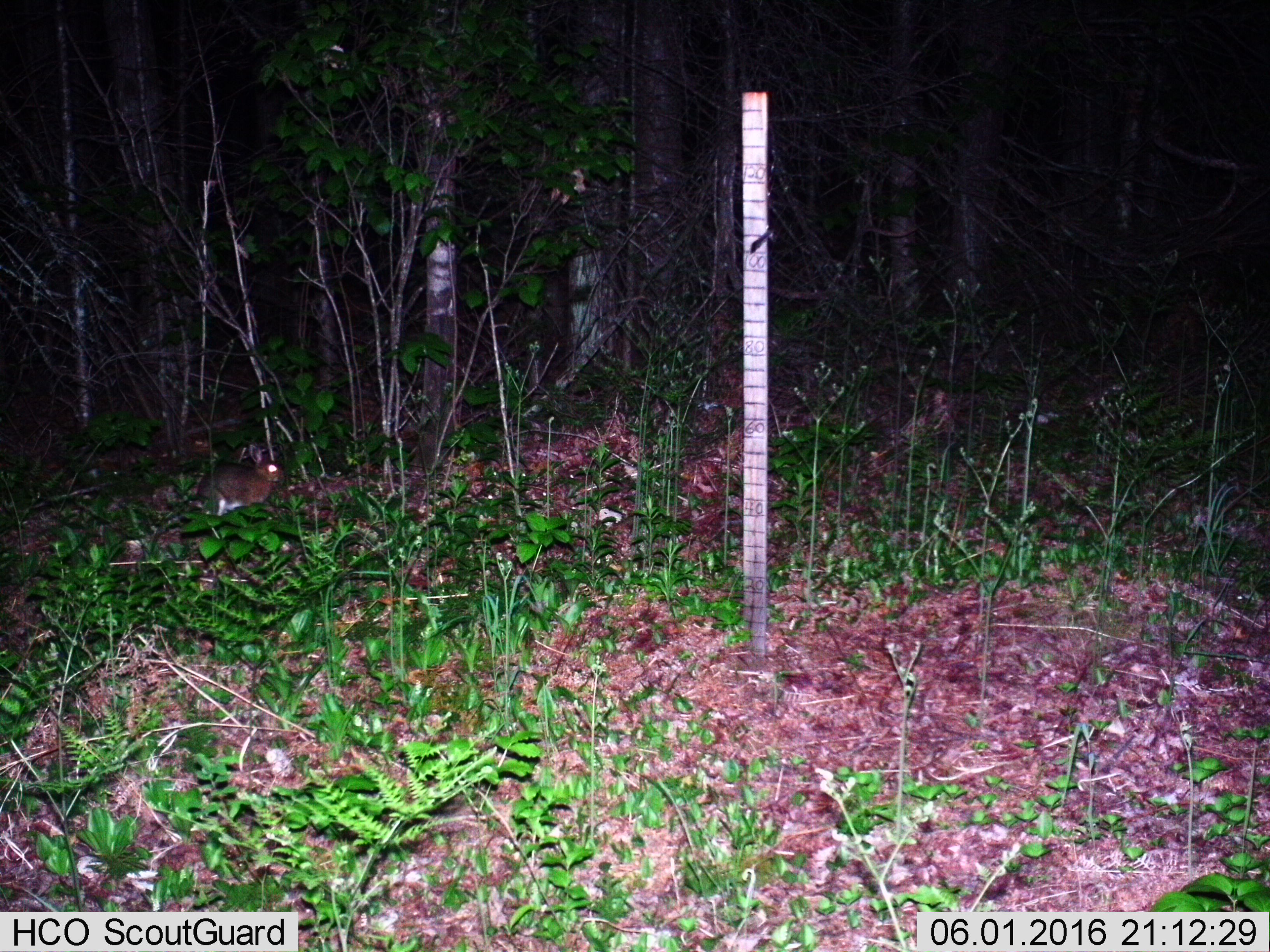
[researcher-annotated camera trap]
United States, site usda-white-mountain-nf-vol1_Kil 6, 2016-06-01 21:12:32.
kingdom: Animalia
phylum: Chordata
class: Mammalia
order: Lagomorpha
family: Leporidae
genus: Lepus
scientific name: Lepus americanus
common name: snowshoe hare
Snowshoe hare (Lepus americanus).